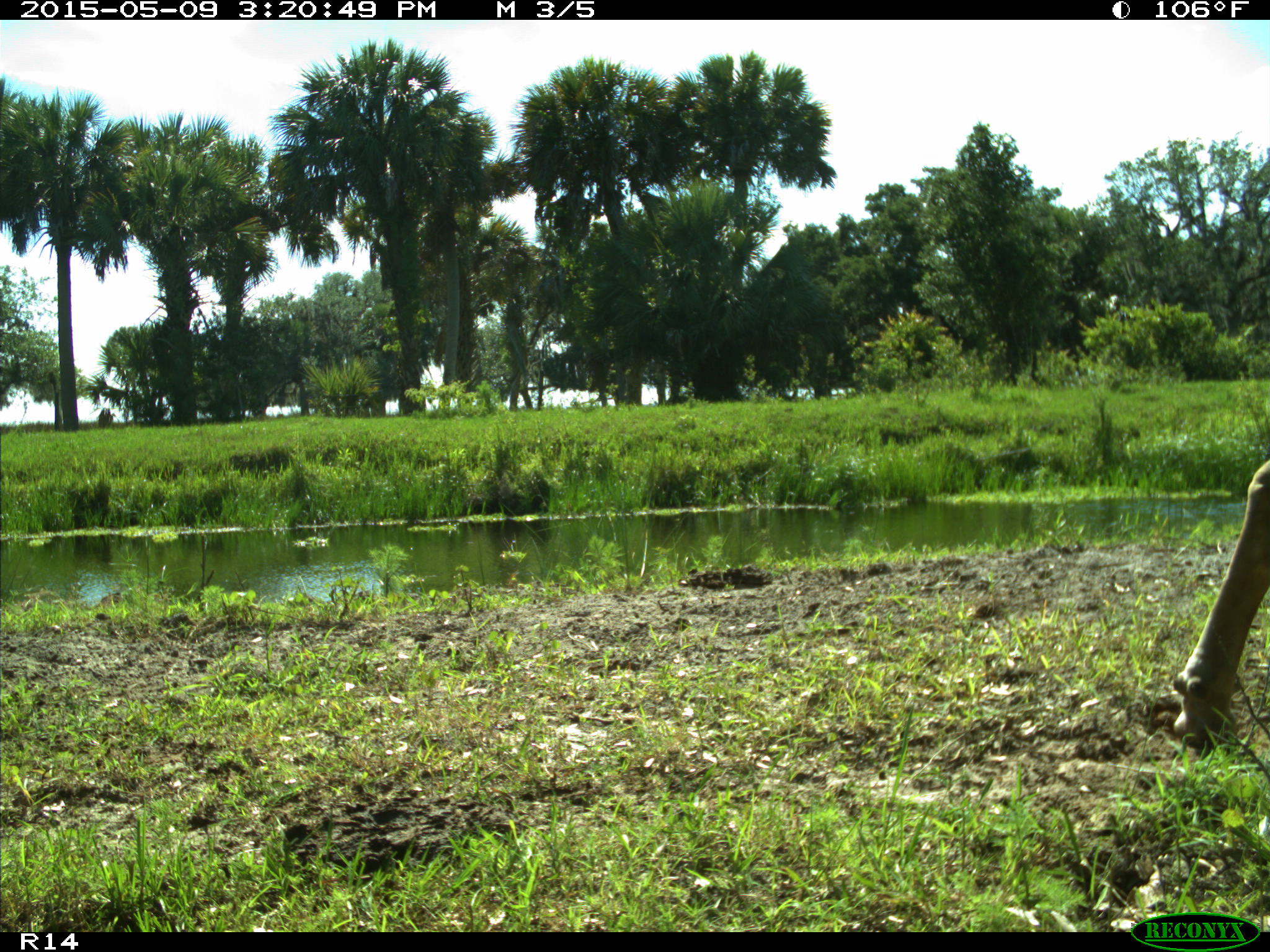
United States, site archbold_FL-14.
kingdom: Animalia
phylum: Chordata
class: Mammalia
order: Artiodactyla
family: Bovidae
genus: Bos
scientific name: Bos taurus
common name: domestic cow